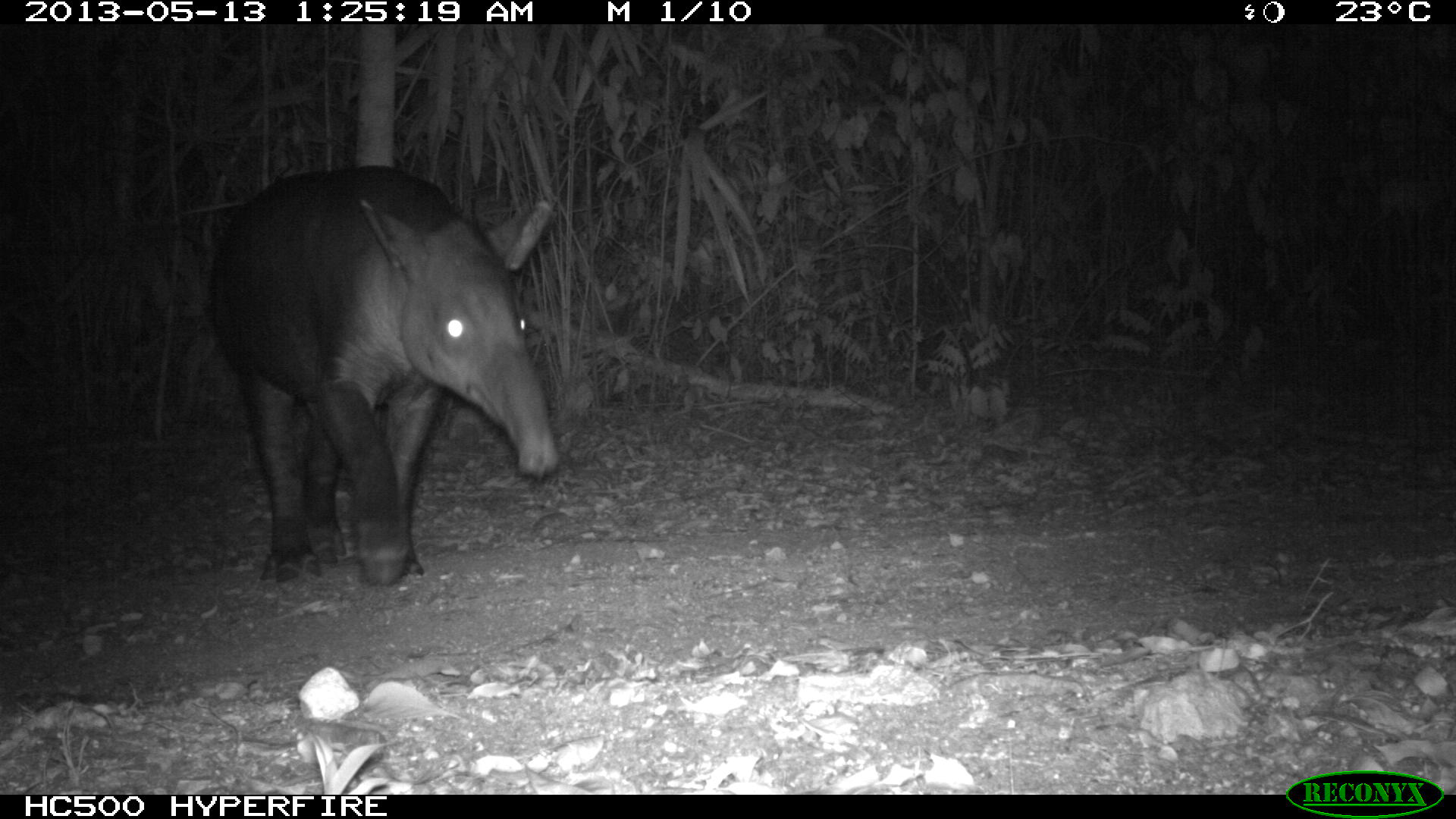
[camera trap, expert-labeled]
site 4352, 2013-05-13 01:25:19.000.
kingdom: Animalia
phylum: Chordata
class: Mammalia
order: Perissodactyla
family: Tapiridae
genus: Tapirus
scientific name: Tapirus bairdii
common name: baird's tapir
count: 2